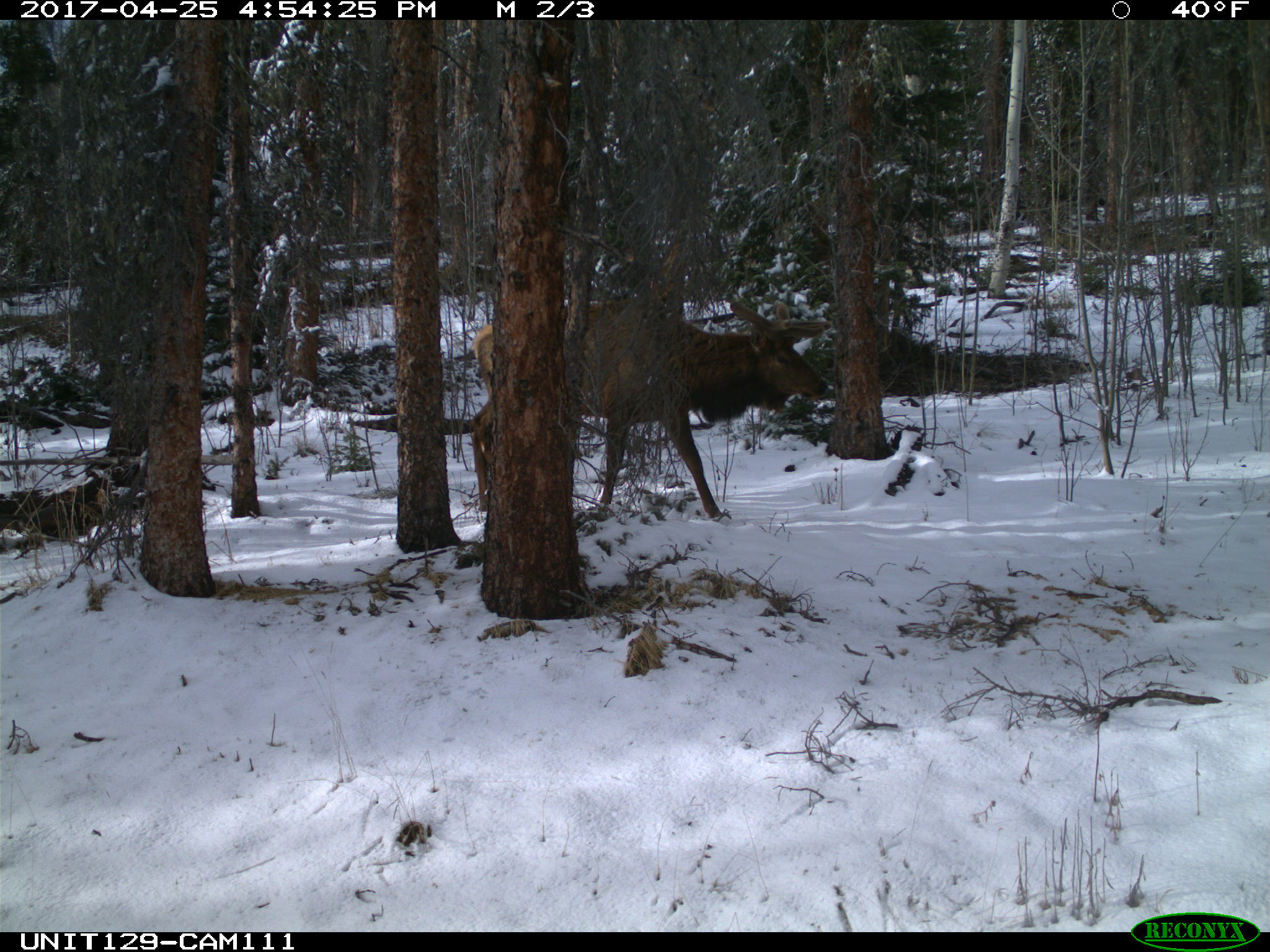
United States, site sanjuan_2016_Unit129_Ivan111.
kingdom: Animalia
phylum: Chordata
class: Mammalia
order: Artiodactyla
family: Cervidae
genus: Cervus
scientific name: Cervus elaphus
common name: red deer